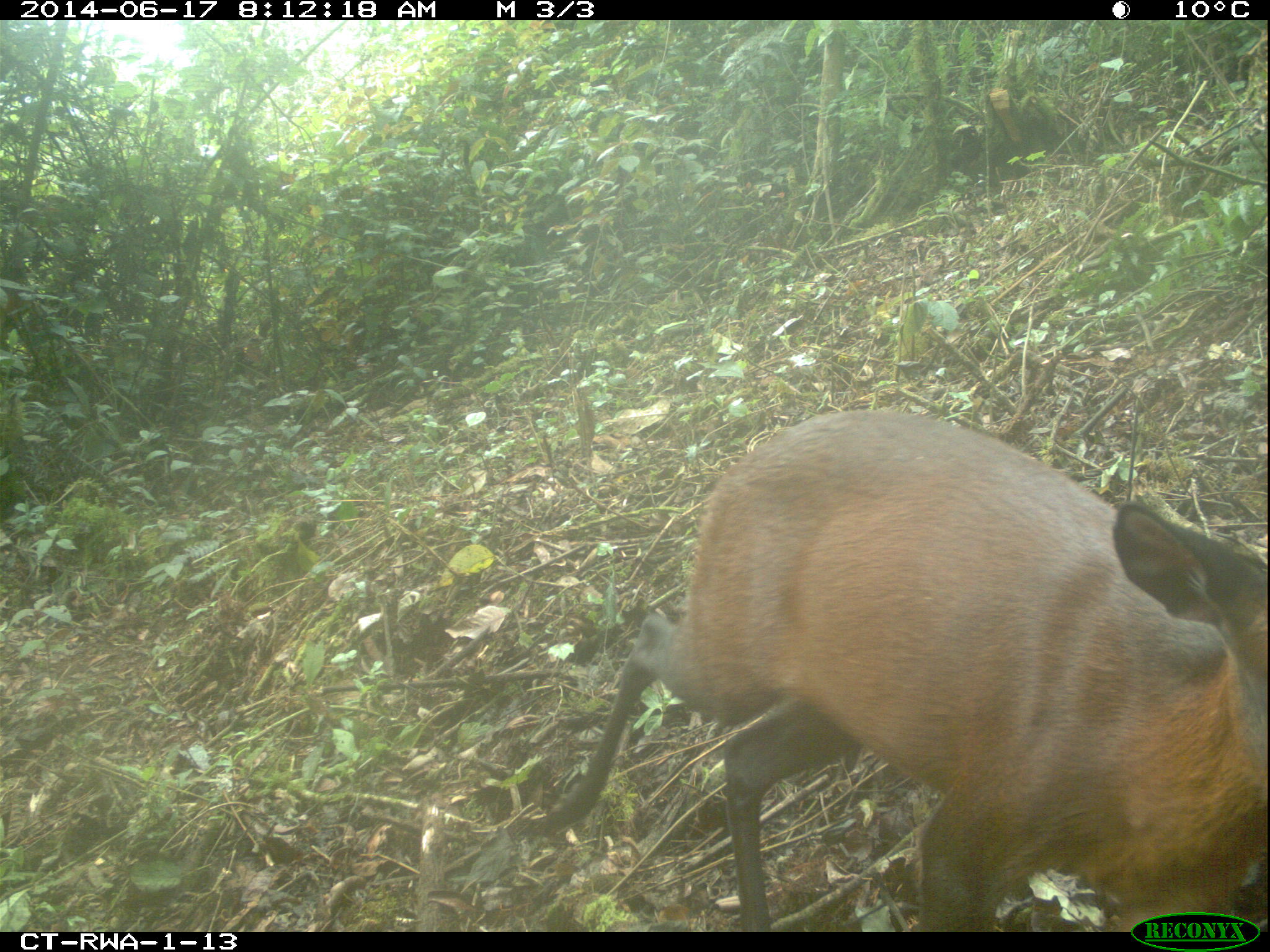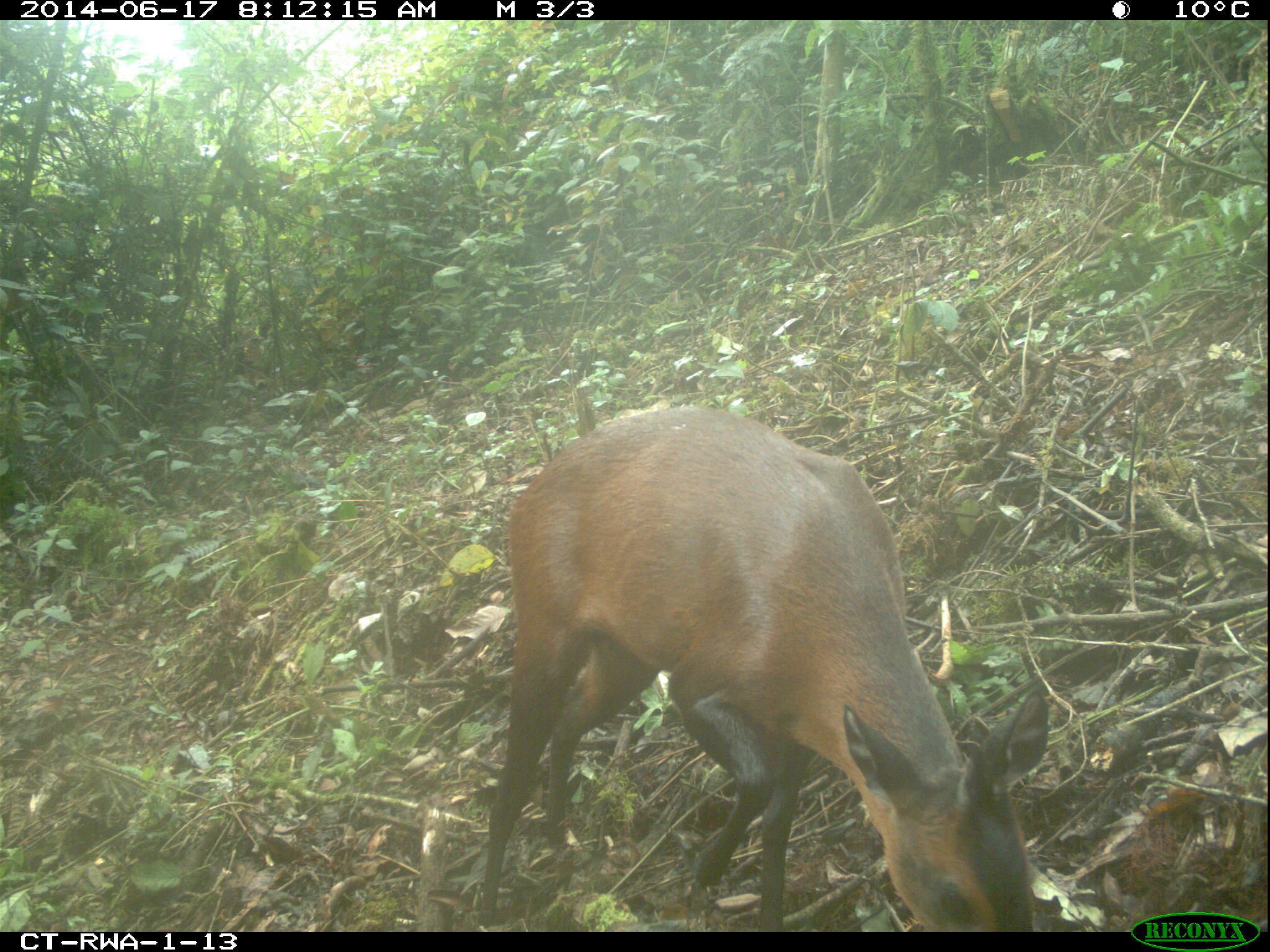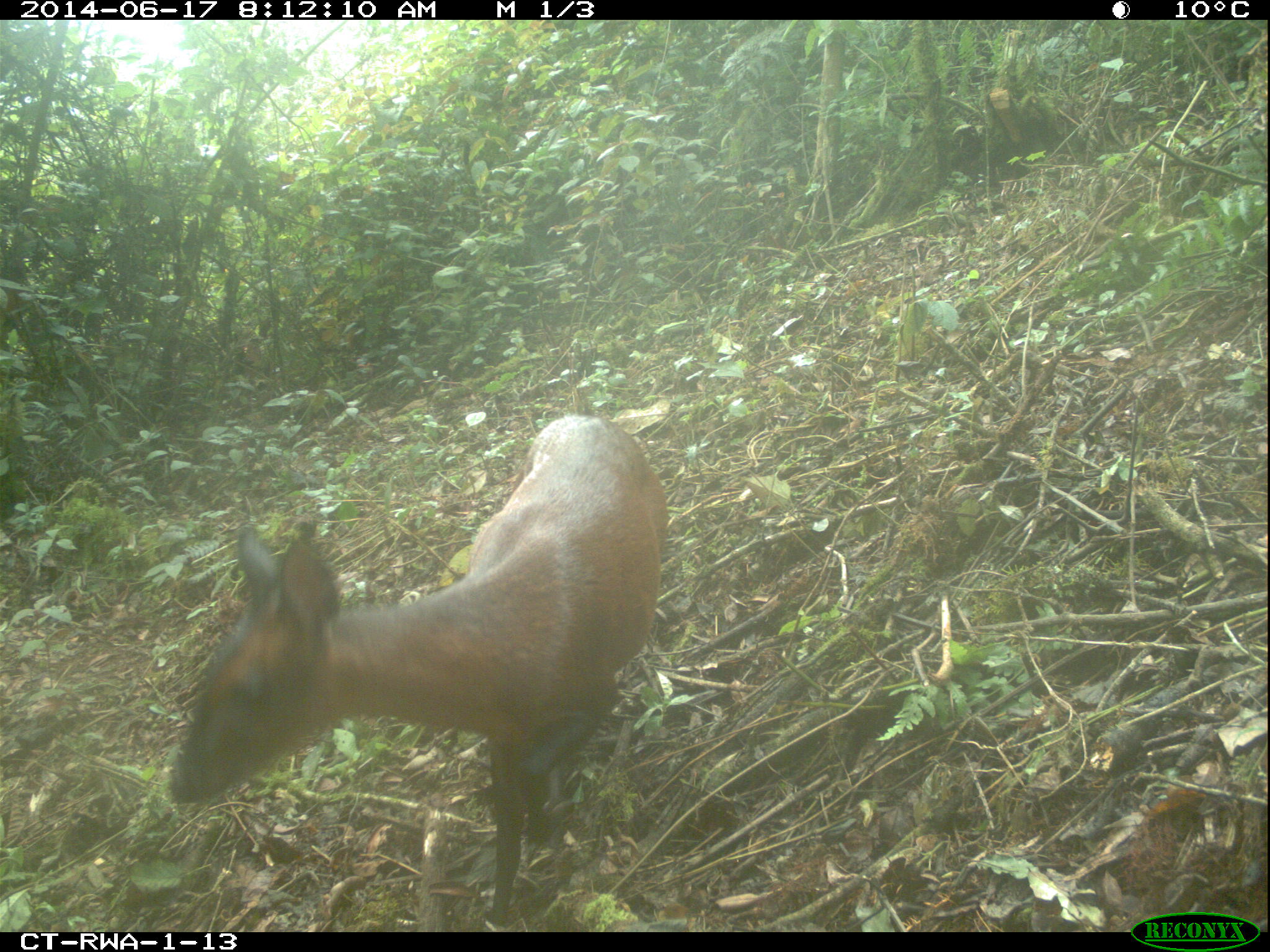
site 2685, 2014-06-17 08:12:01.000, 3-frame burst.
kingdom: Animalia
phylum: Chordata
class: Mammalia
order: Artiodactyla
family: Bovidae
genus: Cephalophus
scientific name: Cephalophus nigrifrons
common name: black-fronted duiker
Cephalophus nigrifrons (black-fronted duiker), count 1.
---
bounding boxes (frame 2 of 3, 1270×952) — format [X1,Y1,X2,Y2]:
cephalophus nigrifrons: [477,406,1050,931]